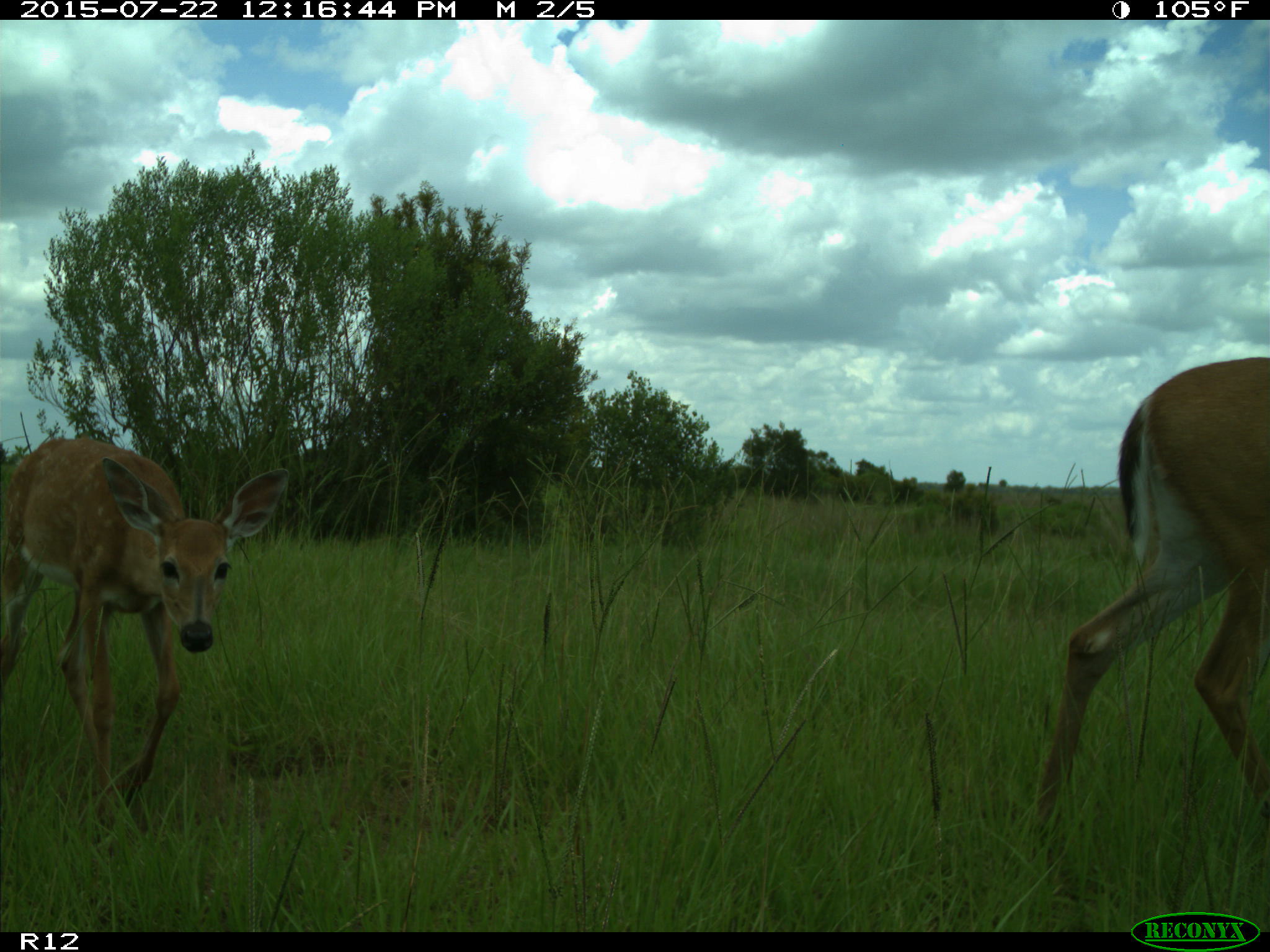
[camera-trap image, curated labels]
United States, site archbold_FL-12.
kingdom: Animalia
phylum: Chordata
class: Mammalia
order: Artiodactyla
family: Cervidae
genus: Odocoileus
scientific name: Odocoileus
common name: deer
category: unidentified deer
Unidentified deer (deer) (Odocoileus).